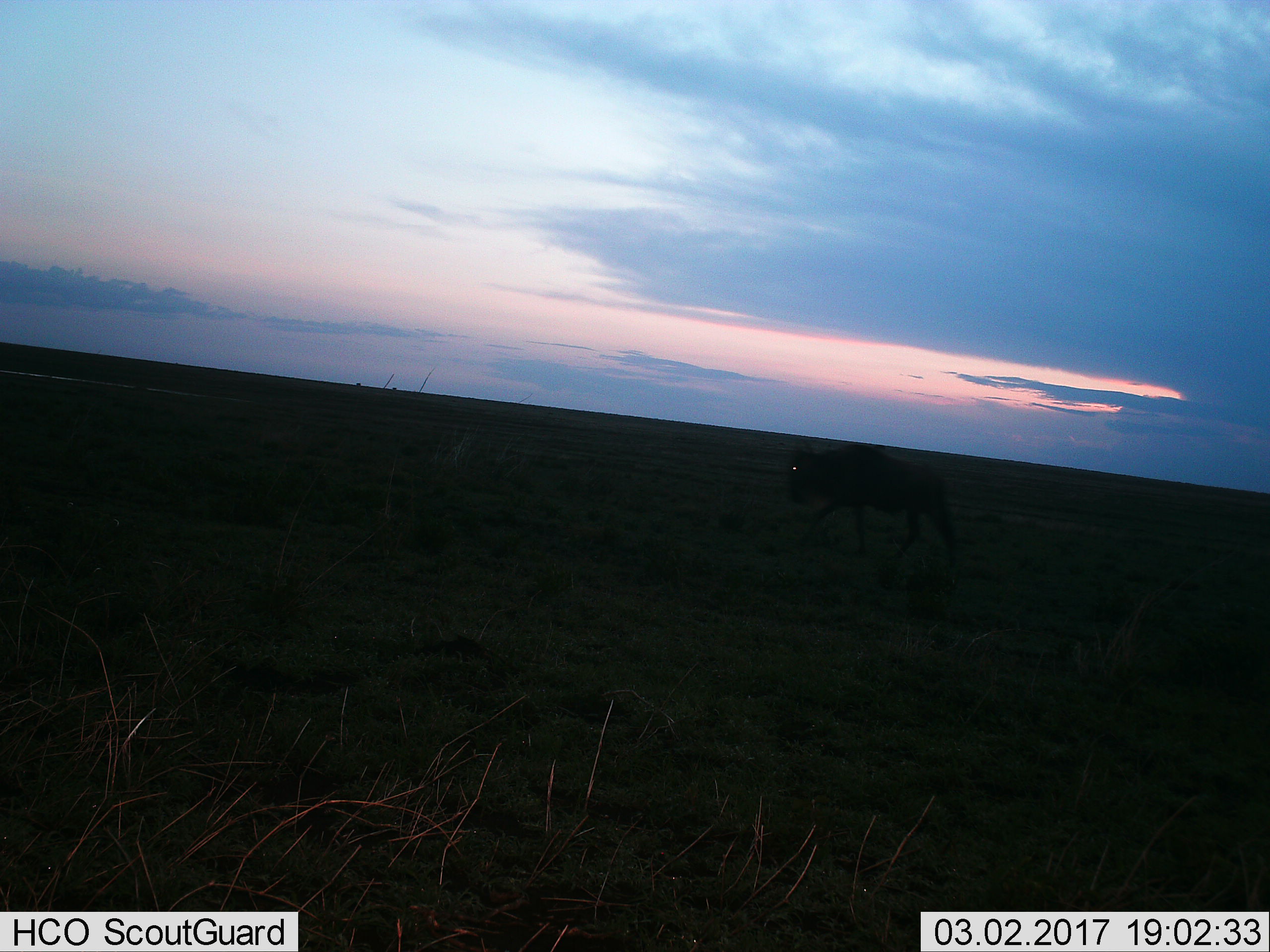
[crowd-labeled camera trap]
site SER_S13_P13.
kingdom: Animalia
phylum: Chordata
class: Mammalia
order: Artiodactyla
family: Bovidae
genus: Connochaetes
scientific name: Connochaetes taurinus taurinus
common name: blue wildebeest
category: wildebeestblue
Wildebeestblue (blue wildebeest) (Connochaetes taurinus taurinus), count 1. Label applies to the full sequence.